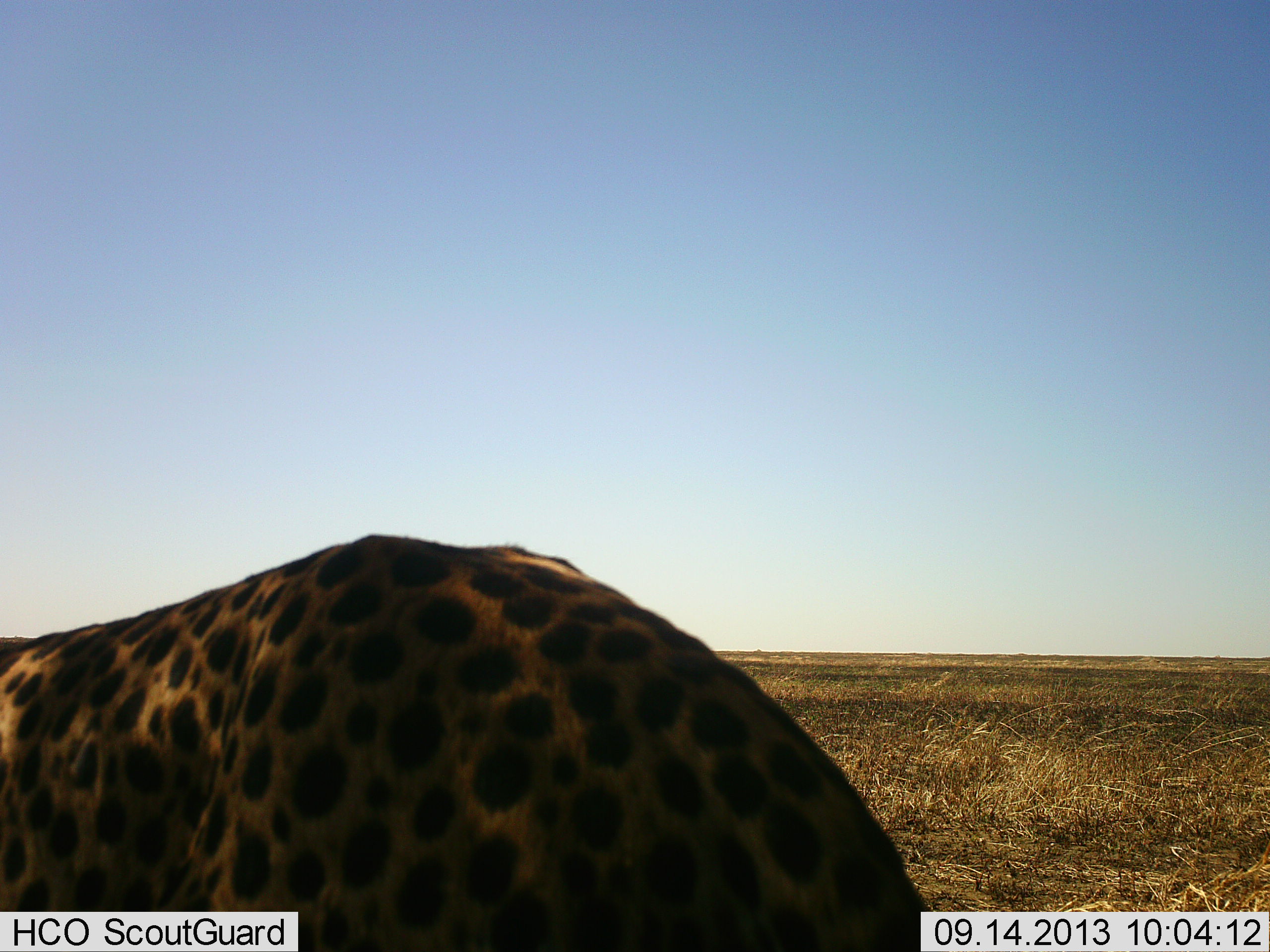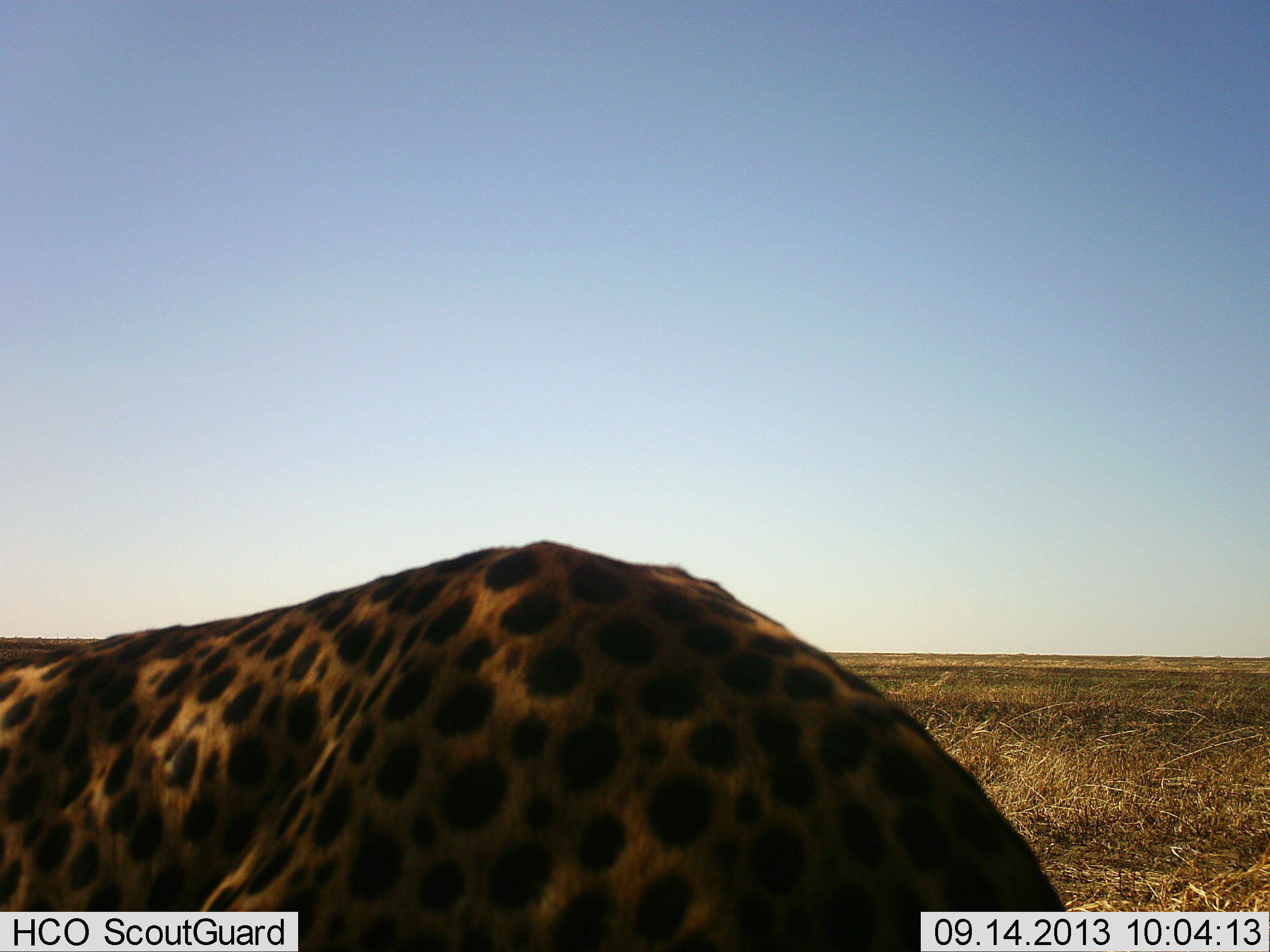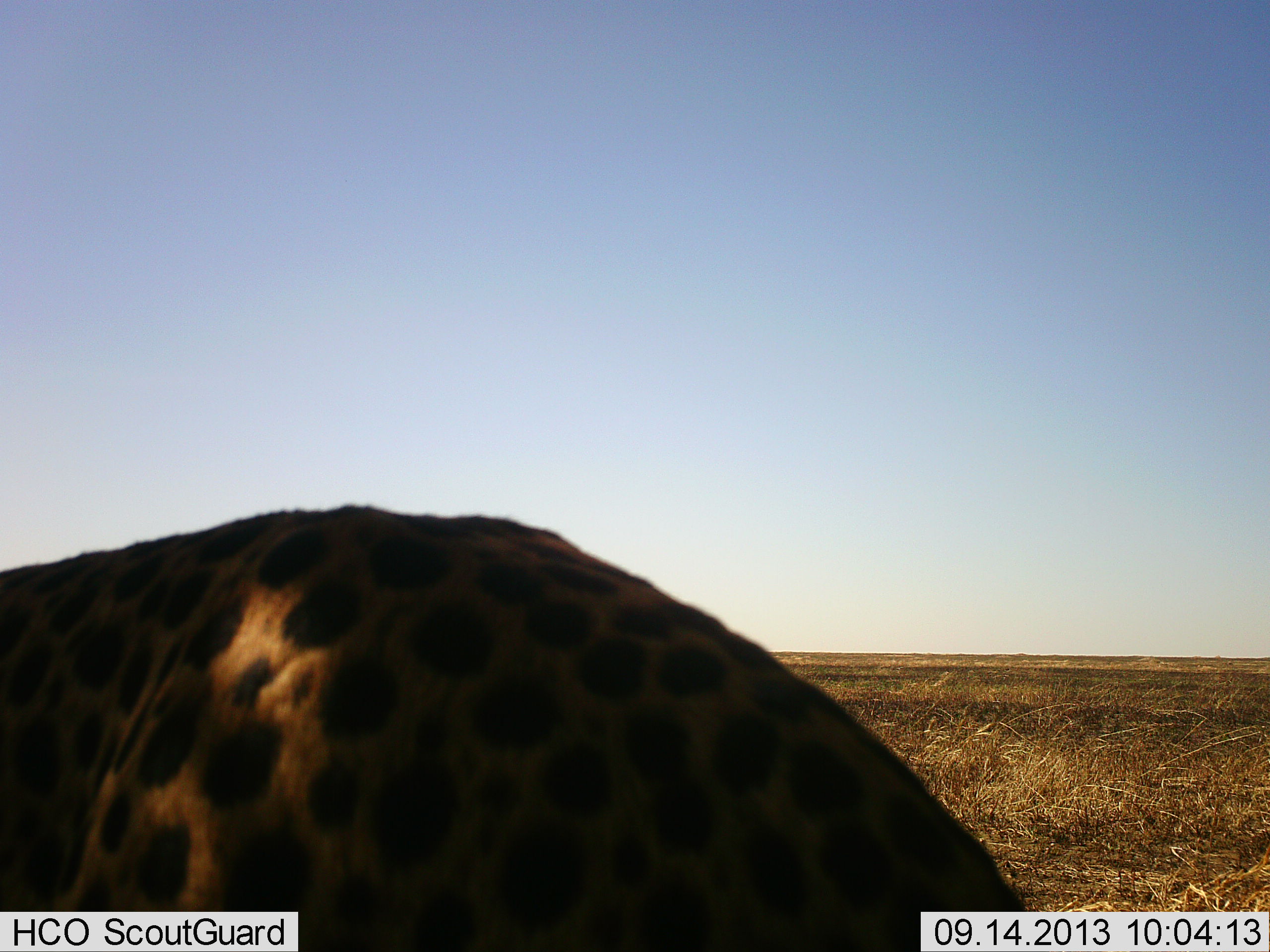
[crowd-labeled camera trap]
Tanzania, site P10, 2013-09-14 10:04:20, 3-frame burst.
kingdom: Animalia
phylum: Chordata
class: Mammalia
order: Carnivora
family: Felidae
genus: Acinonyx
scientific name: Acinonyx jubatus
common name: cheetah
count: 1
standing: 38%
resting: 6%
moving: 56%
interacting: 0%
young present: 0%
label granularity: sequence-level